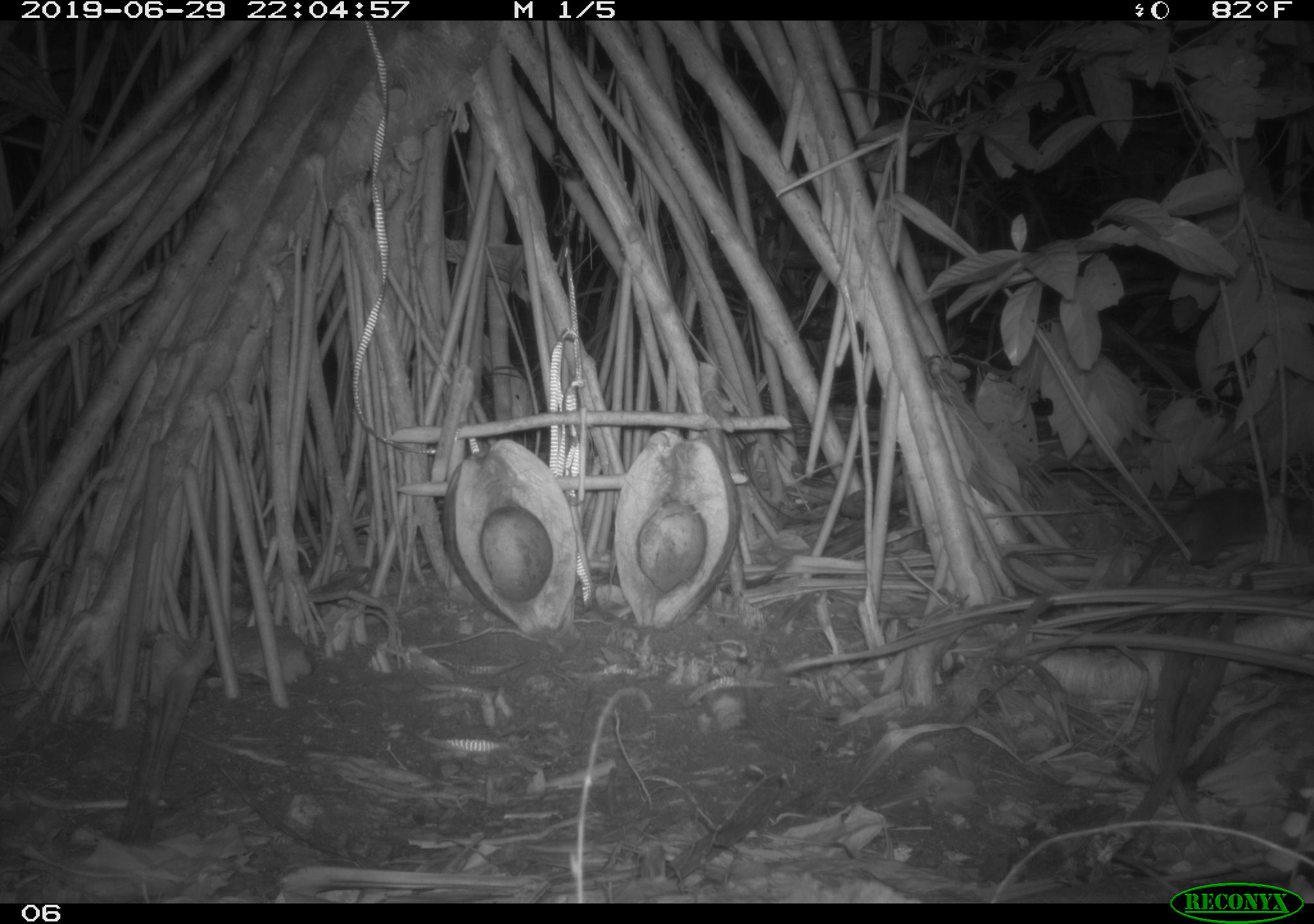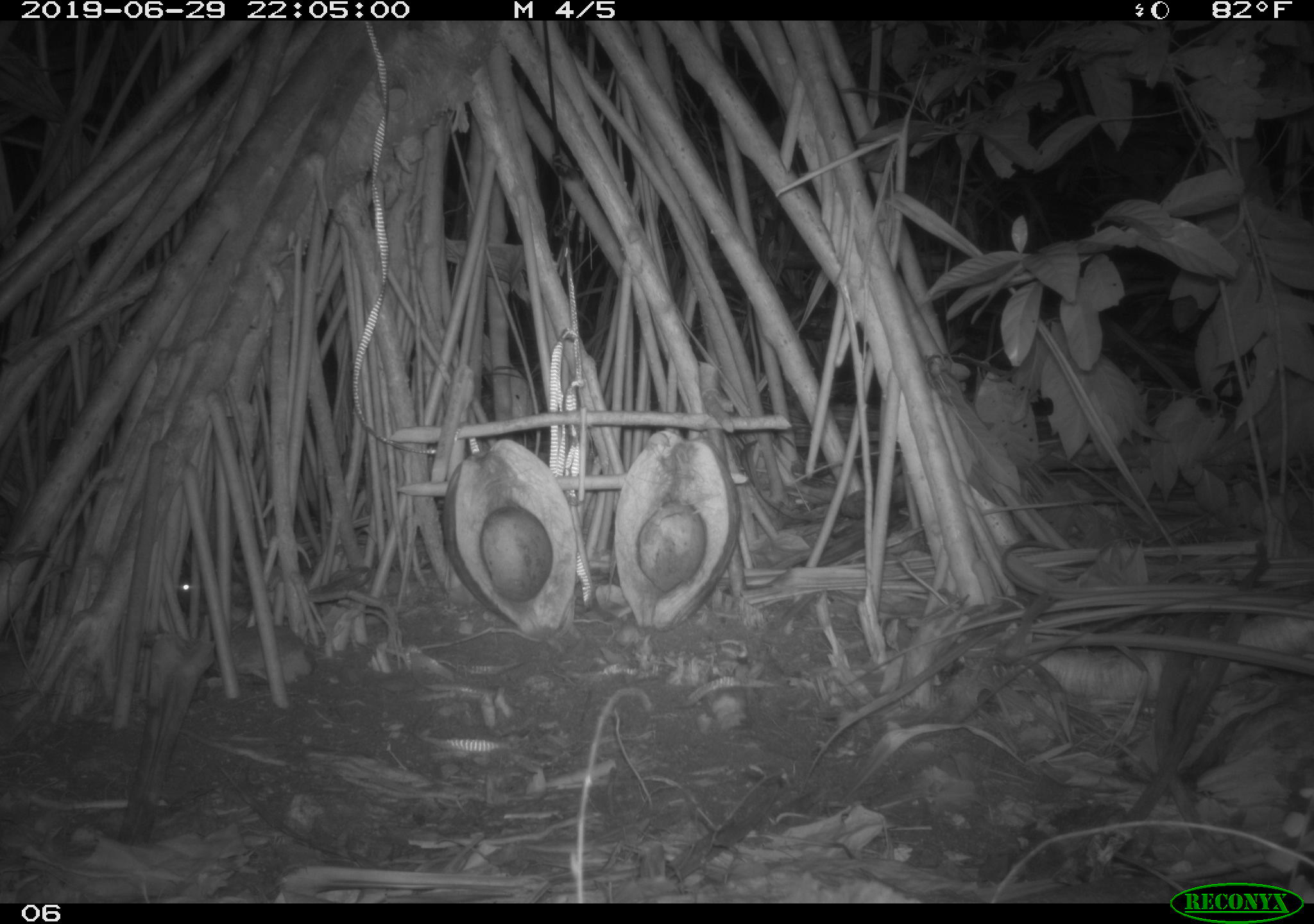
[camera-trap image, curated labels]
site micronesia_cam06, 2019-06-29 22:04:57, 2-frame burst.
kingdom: Animalia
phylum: Chordata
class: Mammalia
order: Rodentia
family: Muridae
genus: Rattus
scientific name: Rattus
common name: rat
Rat (Rattus).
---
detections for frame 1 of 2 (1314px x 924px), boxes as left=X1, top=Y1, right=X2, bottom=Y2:
rat: left=1130, top=472, right=1310, bottom=592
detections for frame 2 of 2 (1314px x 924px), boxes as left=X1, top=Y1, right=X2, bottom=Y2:
rat: left=161, top=560, right=201, bottom=622